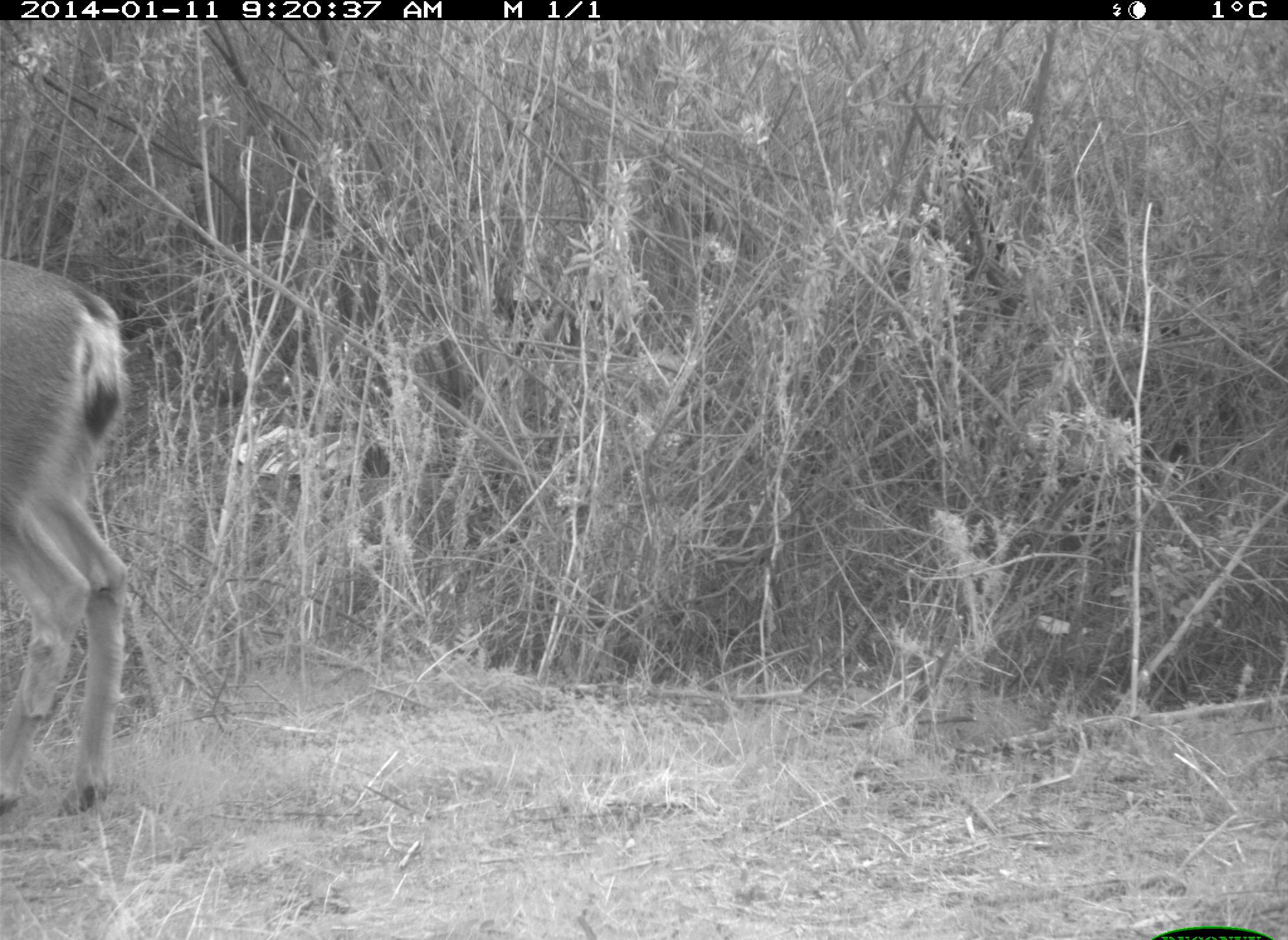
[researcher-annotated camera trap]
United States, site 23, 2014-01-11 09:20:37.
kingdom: Animalia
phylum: Chordata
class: Mammalia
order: Artiodactyla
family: Cervidae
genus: Odocoileus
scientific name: Odocoileus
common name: deer